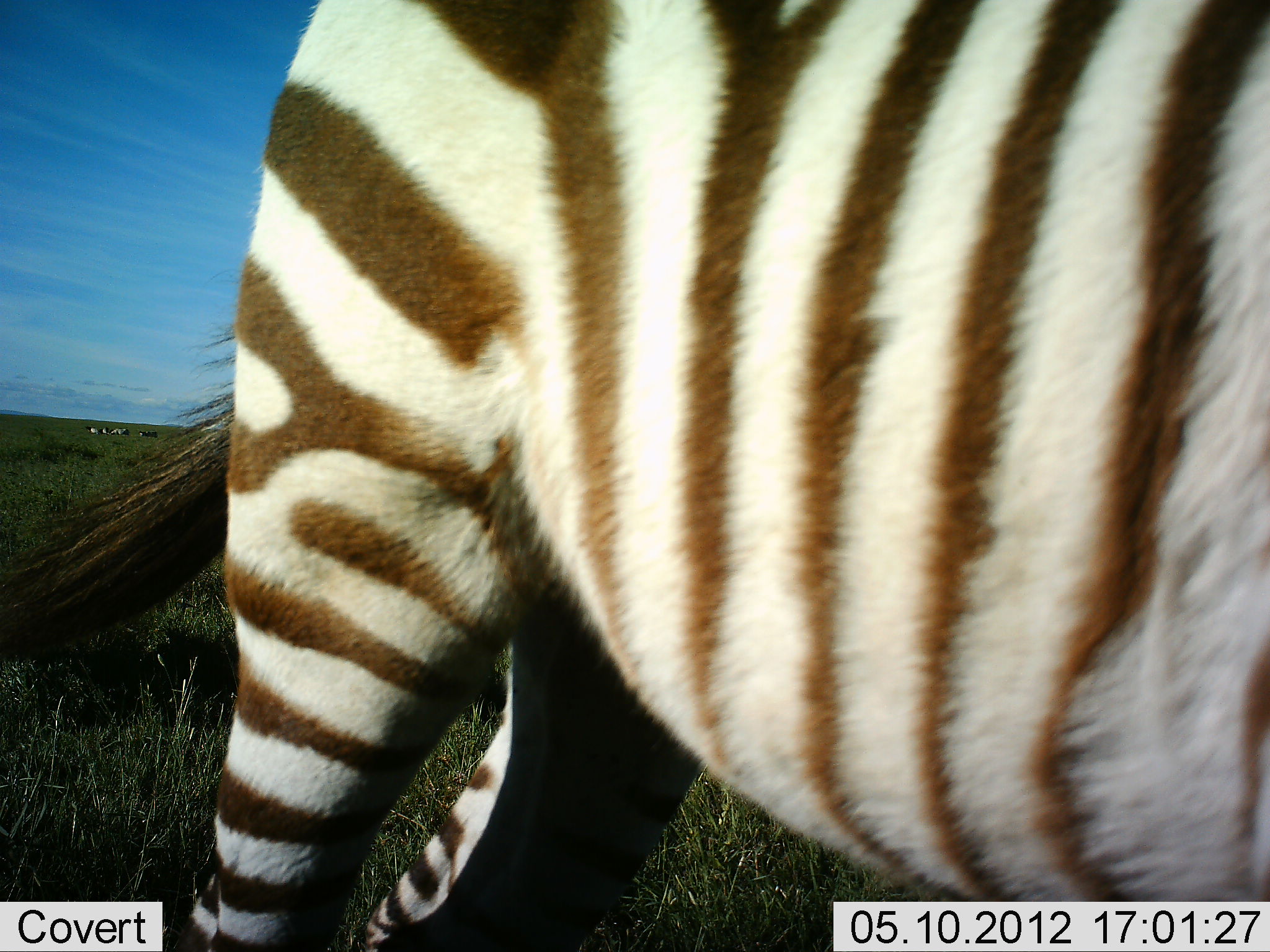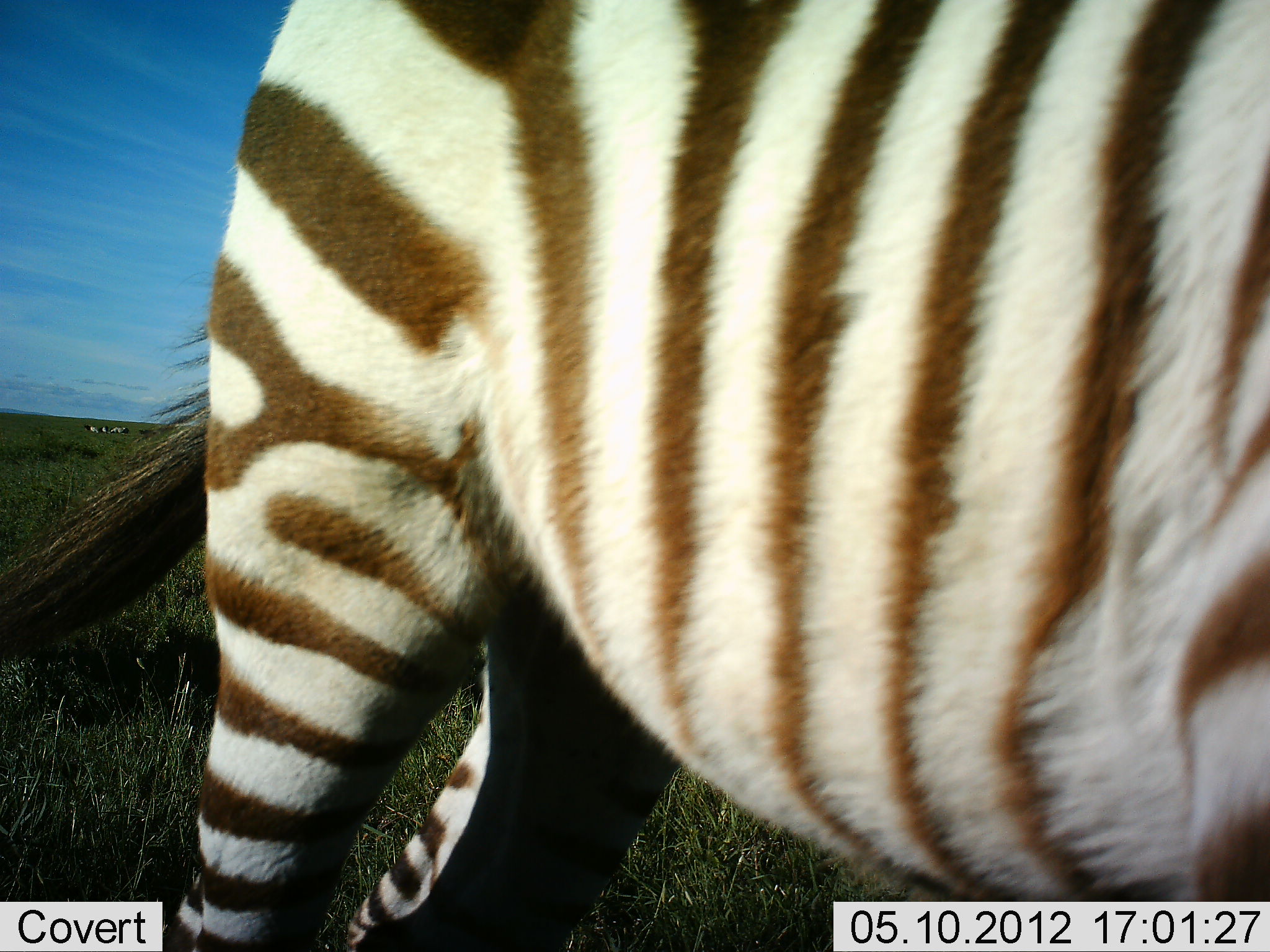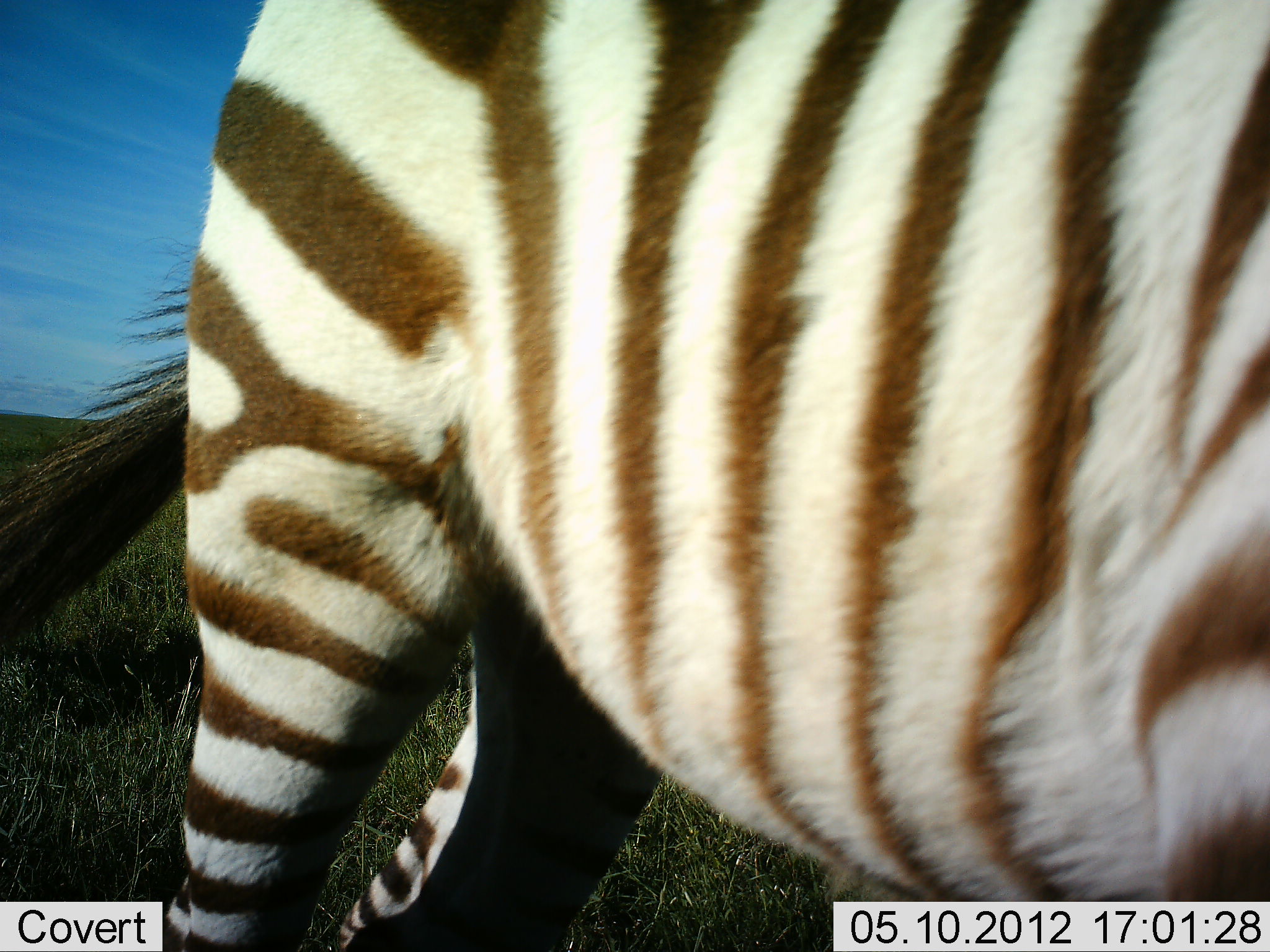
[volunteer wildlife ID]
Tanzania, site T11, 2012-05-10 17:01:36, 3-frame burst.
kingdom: Animalia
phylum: Chordata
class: Mammalia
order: Perissodactyla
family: Equidae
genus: Equus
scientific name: Equus quagga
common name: plains zebra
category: zebra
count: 1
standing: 100%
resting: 0%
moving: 0%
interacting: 0%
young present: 10%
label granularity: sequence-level